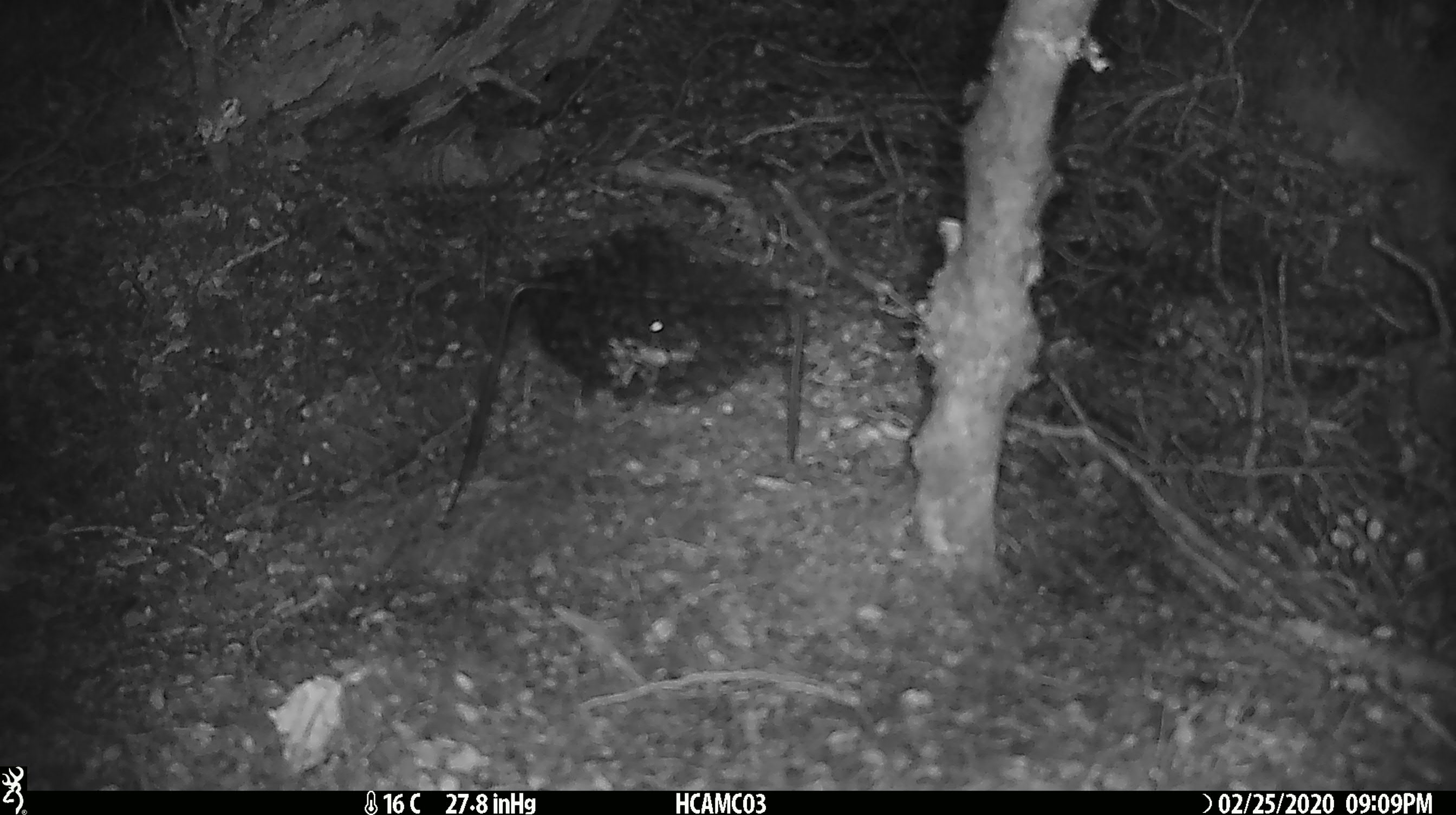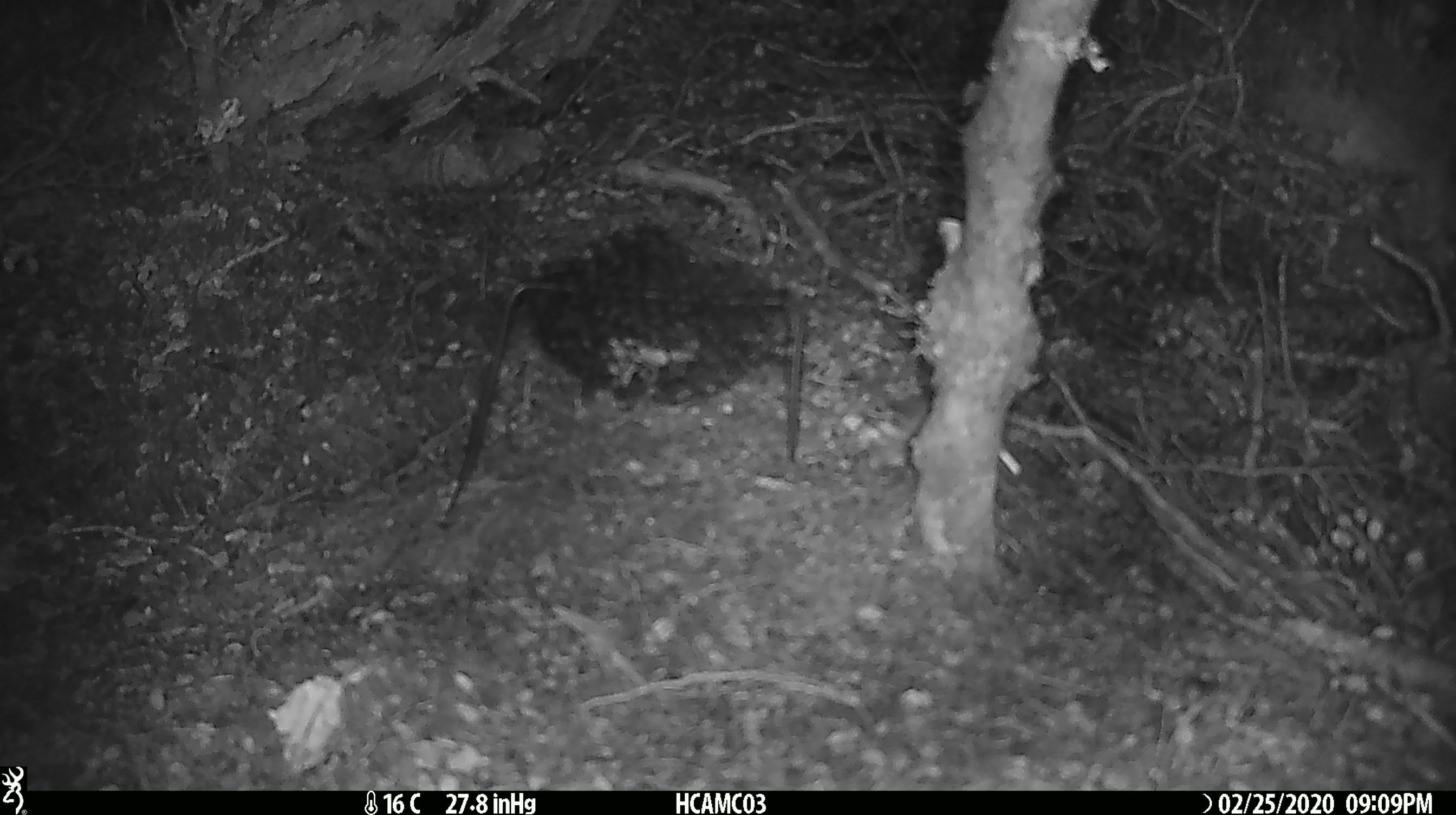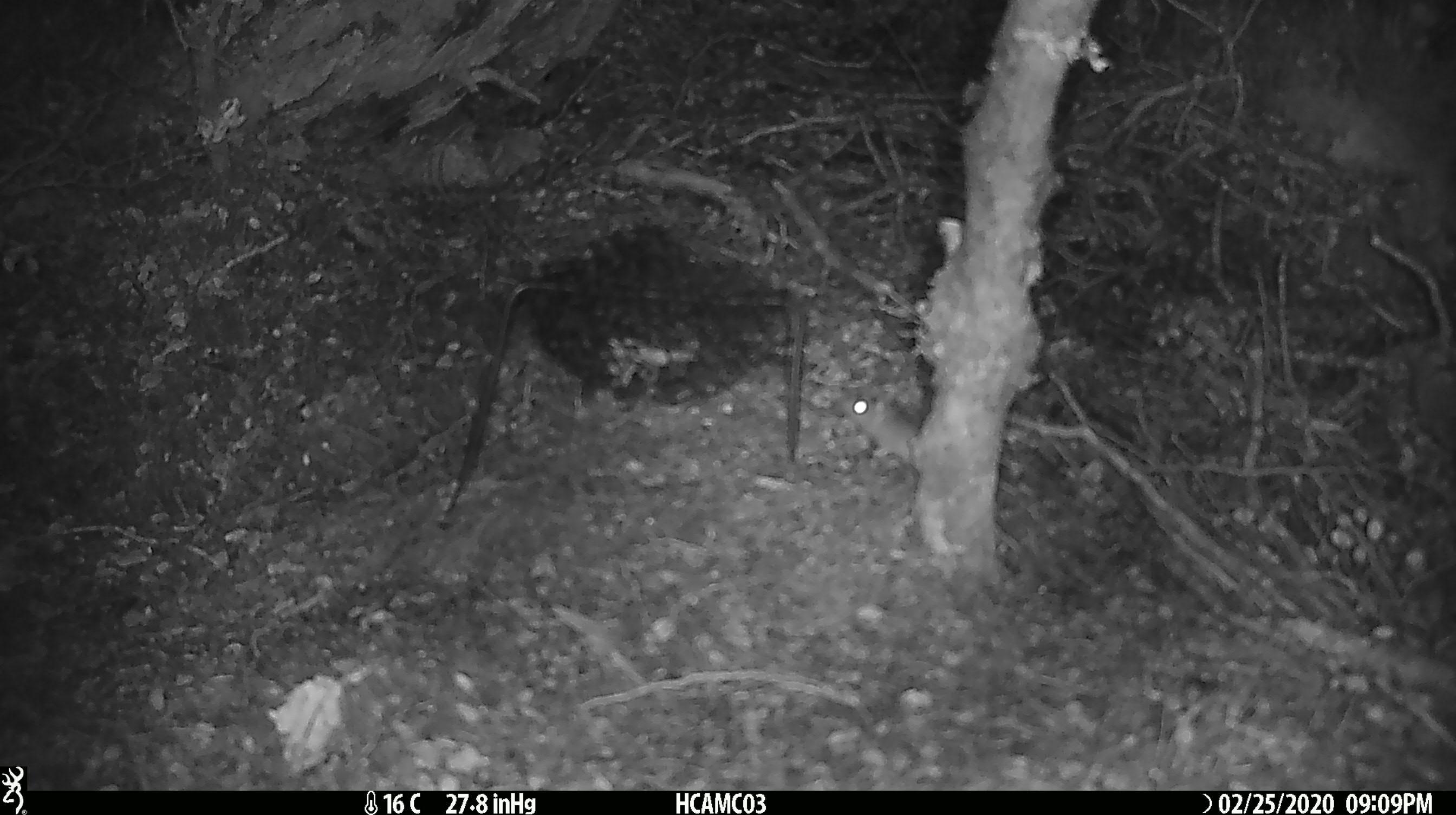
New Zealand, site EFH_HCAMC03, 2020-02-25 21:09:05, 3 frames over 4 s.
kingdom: Animalia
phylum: Chordata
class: Mammalia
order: Rodentia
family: Muridae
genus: Mus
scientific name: Mus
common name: mouse